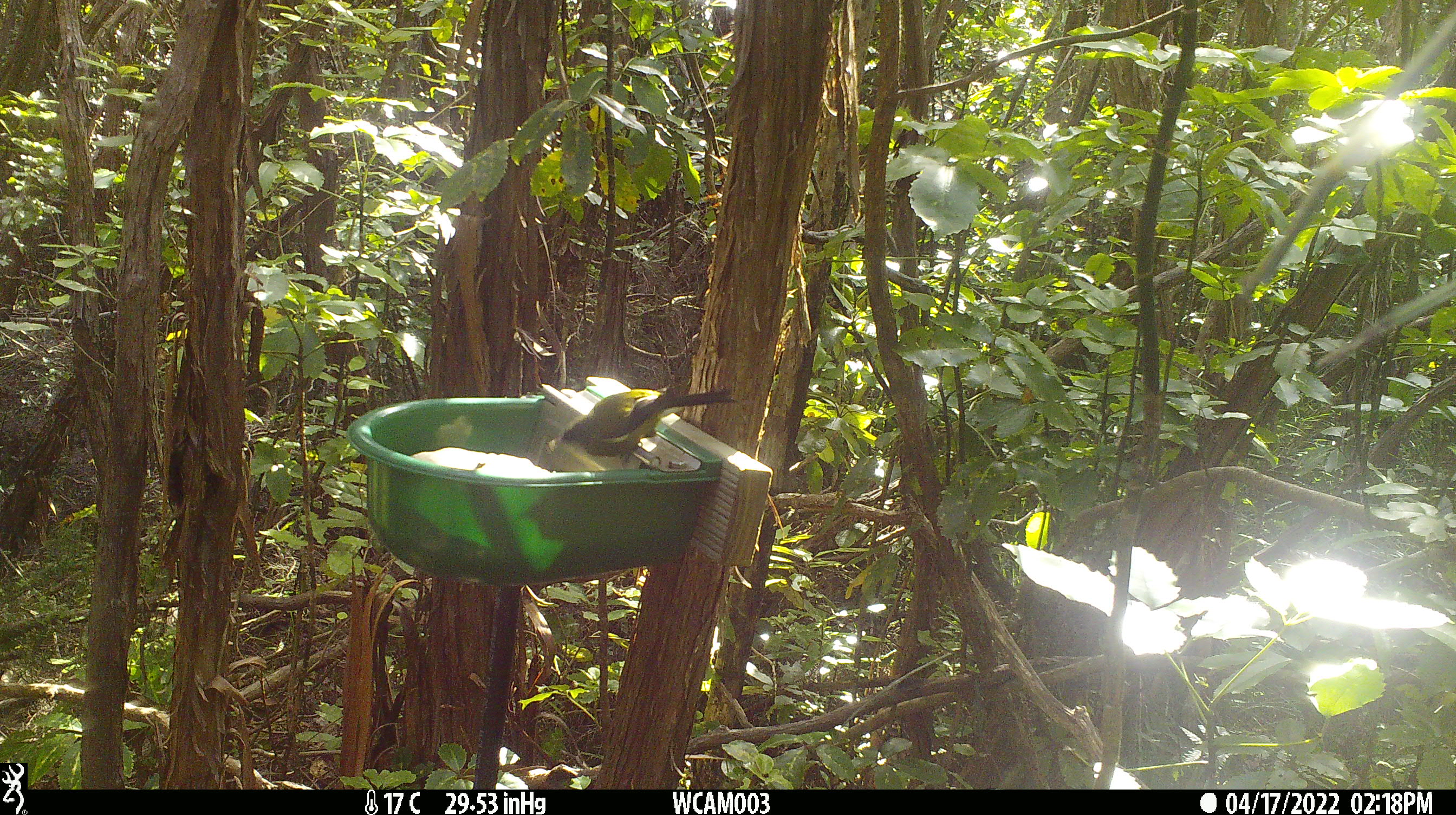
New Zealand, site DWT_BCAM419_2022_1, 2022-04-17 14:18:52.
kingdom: Animalia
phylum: Chordata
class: Aves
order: Passeriformes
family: Meliphagidae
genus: Anthornis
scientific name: Anthornis melanura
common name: new zealand bellbird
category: bellbird